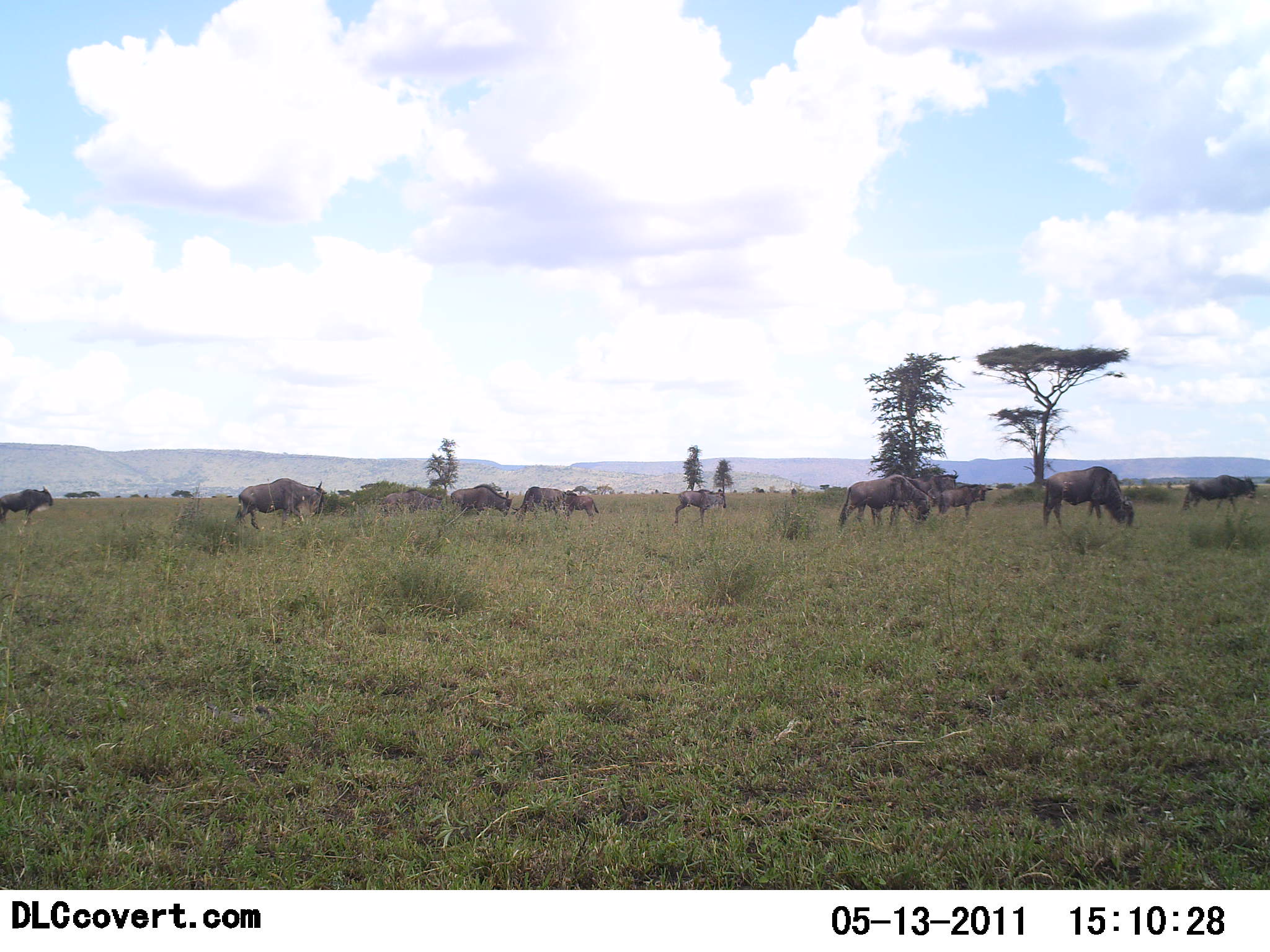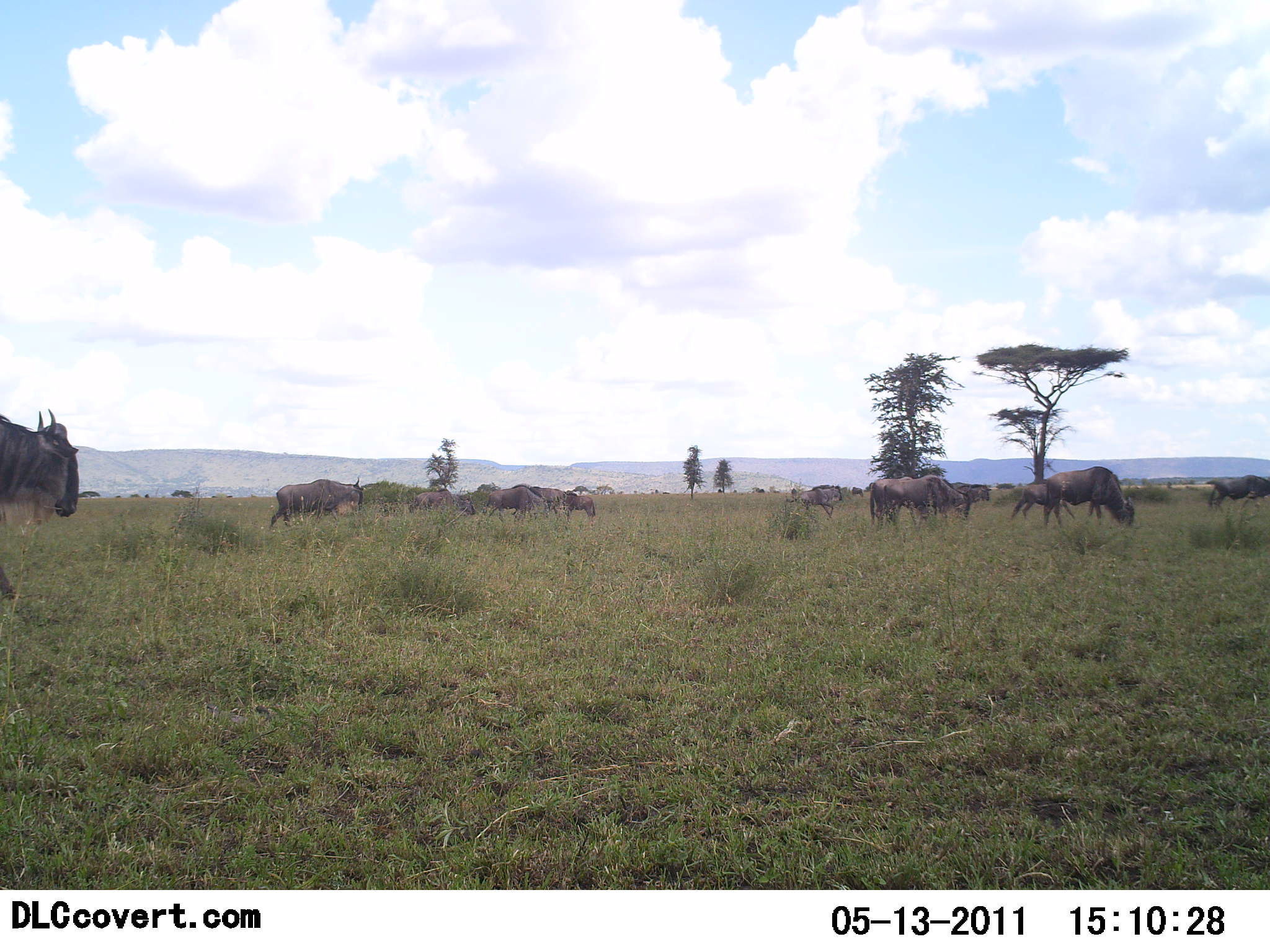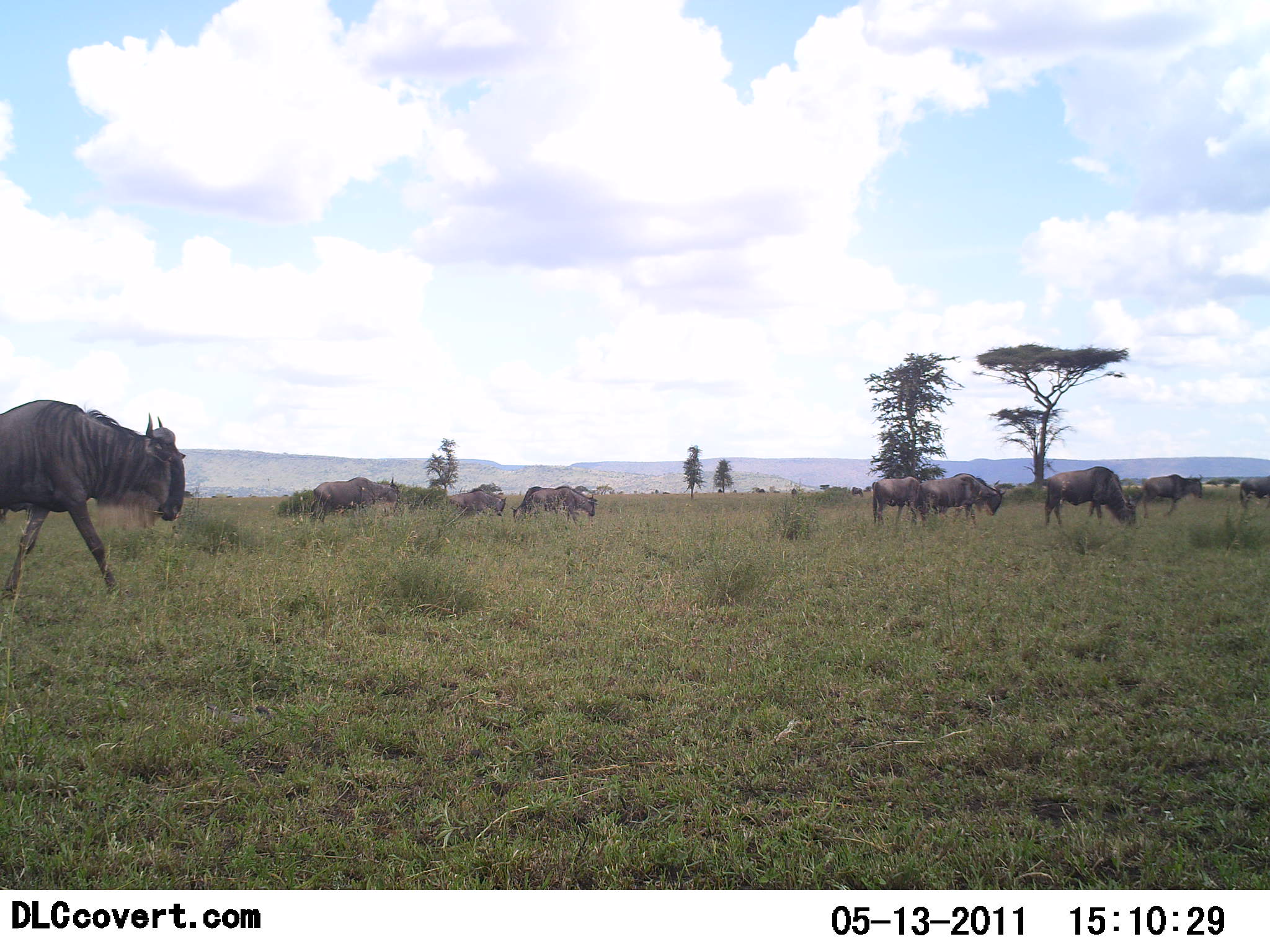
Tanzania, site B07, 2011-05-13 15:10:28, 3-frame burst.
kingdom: Animalia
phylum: Chordata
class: Mammalia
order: Artiodactyla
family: Bovidae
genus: Connochaetes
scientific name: Connochaetes taurinus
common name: blue wildebeest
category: wildebeest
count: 11-50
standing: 0%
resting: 0%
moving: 92%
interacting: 0%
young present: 8%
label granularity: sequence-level